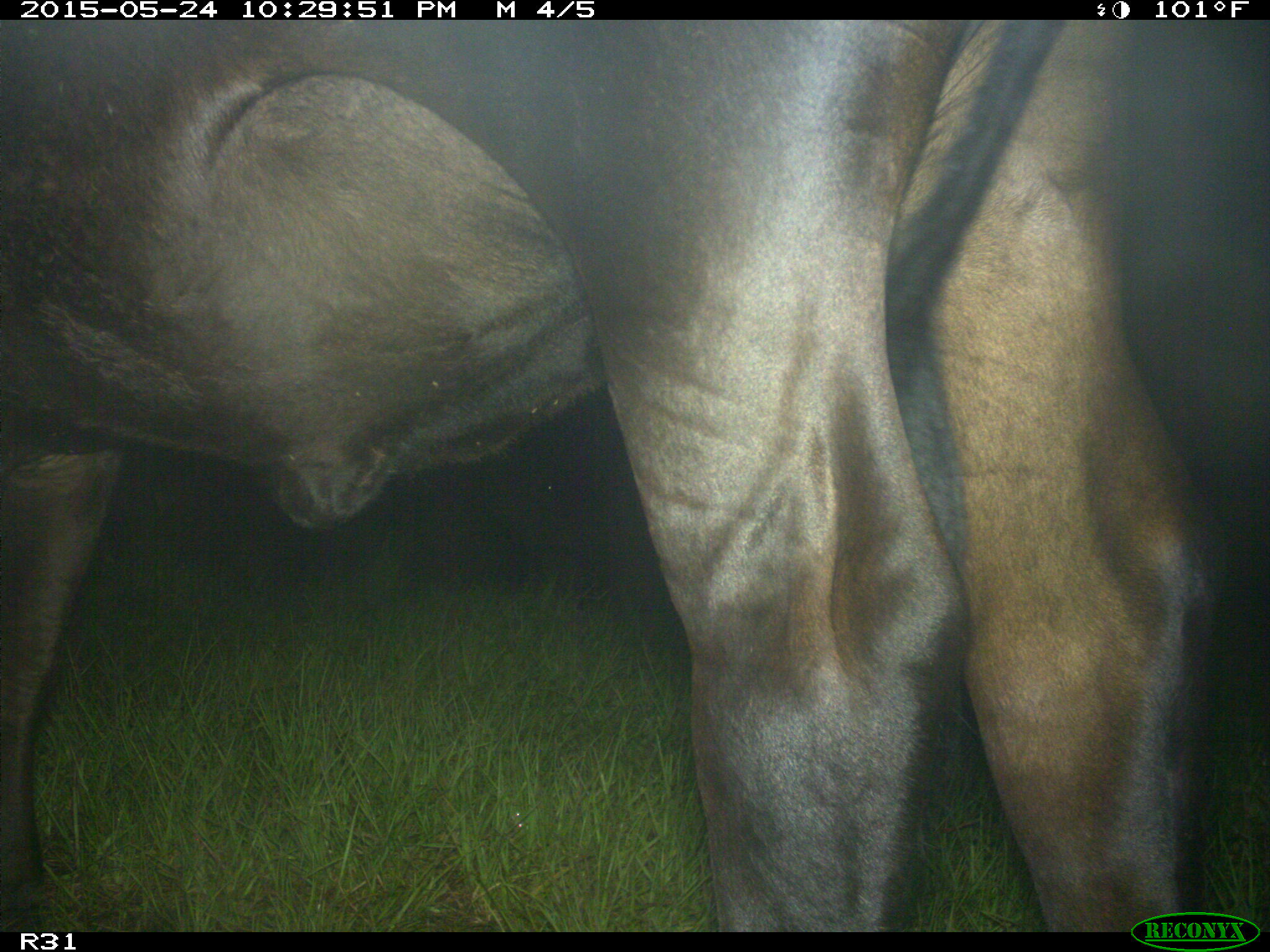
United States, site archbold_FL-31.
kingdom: Animalia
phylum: Chordata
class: Mammalia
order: Artiodactyla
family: Bovidae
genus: Bos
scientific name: Bos taurus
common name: domestic cow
Bos taurus (domestic cow).